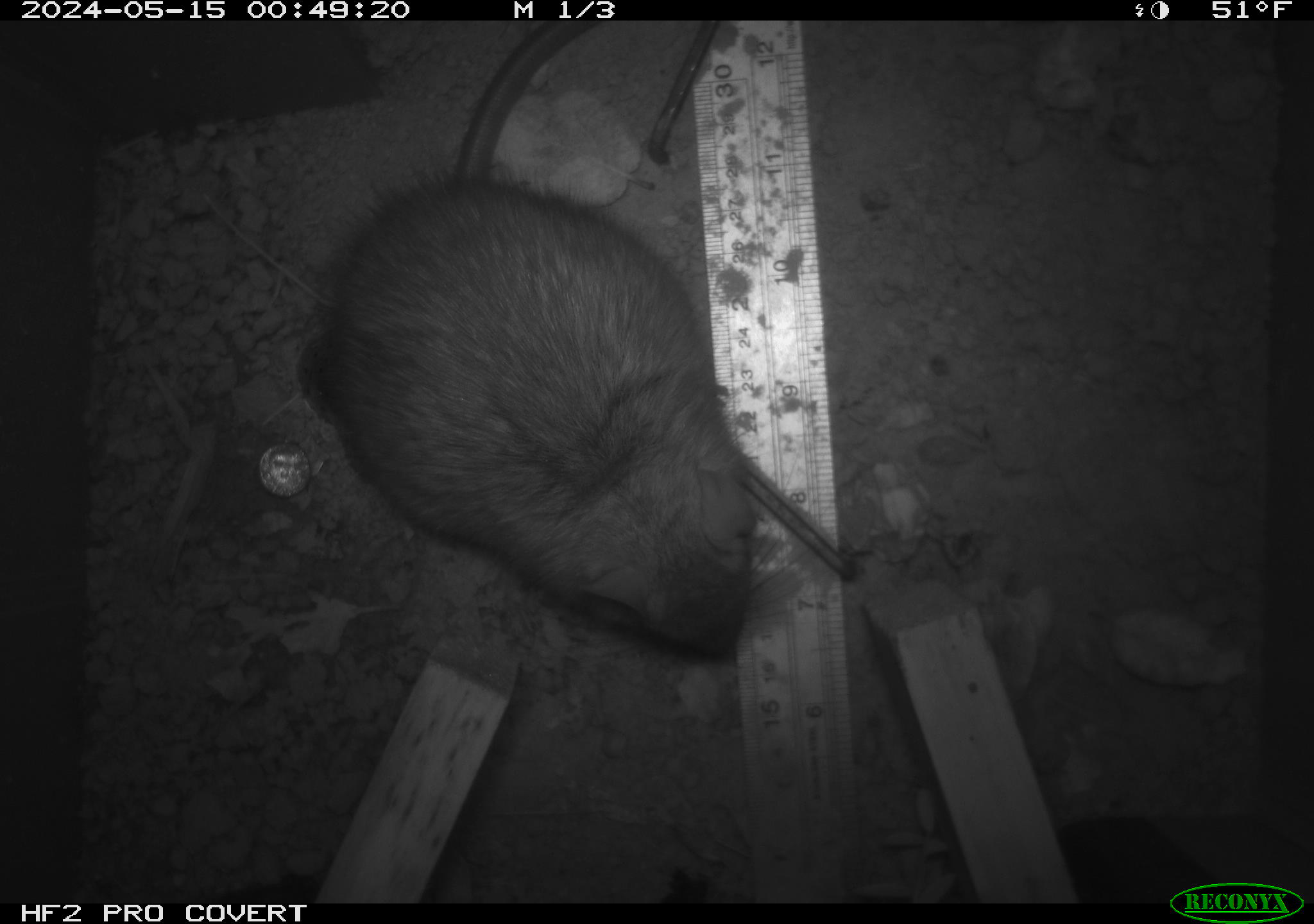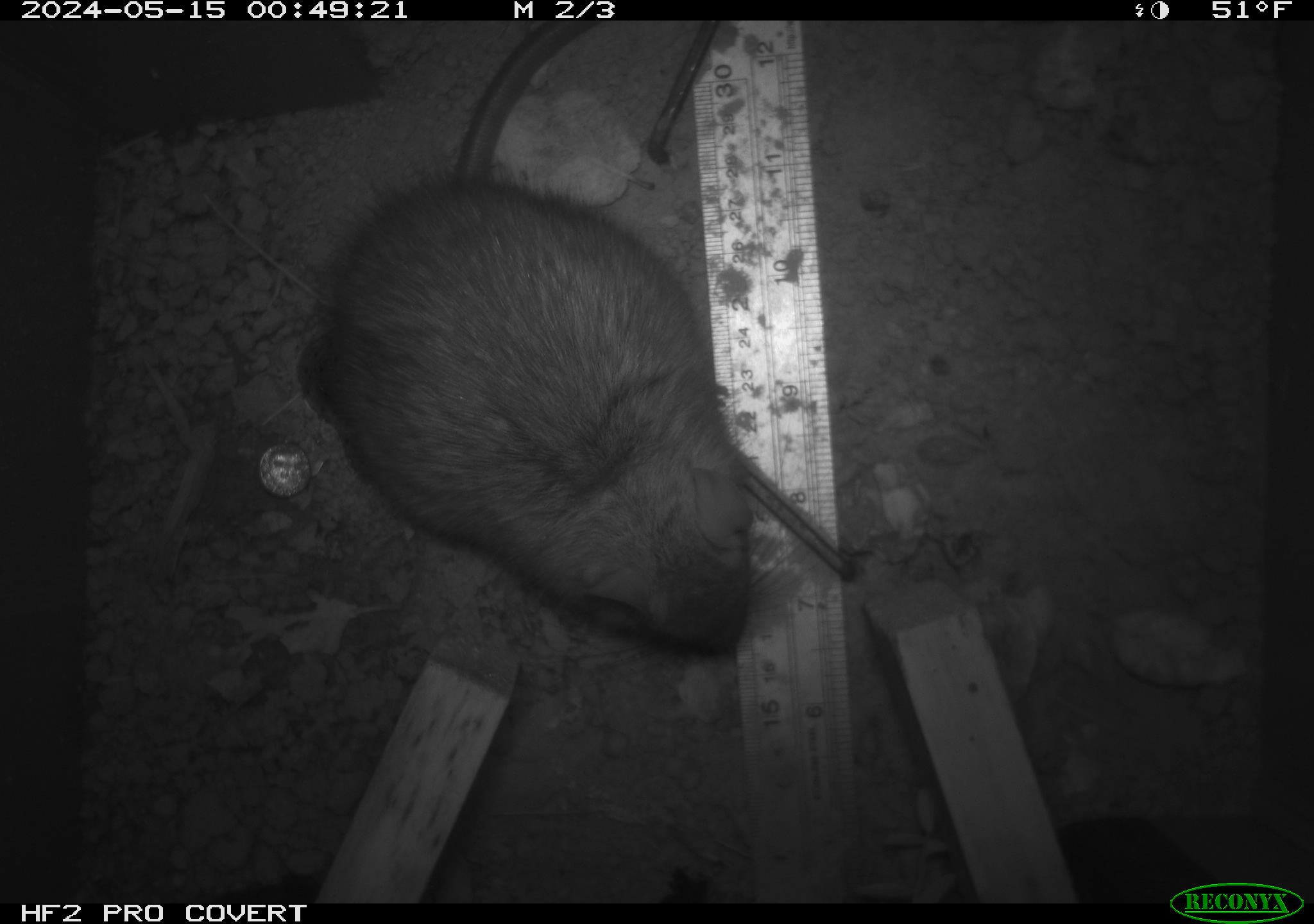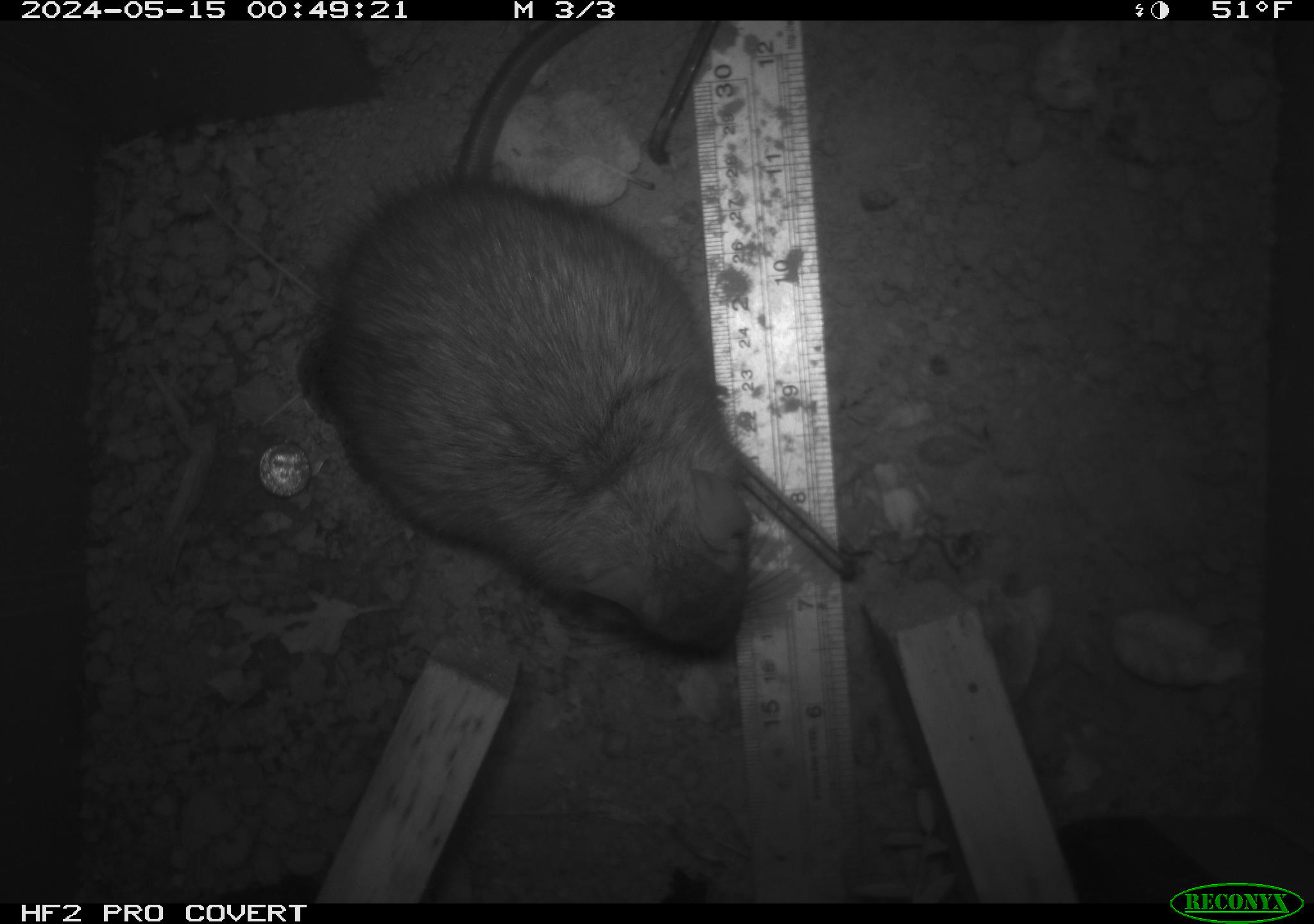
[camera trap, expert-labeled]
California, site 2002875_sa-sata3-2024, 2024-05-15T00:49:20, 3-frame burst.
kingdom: Animalia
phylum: Chordata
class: Mammalia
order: Rodentia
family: Muridae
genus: Rattus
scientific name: Rattus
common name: rat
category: rattus species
Rattus species (rat) (Rattus).